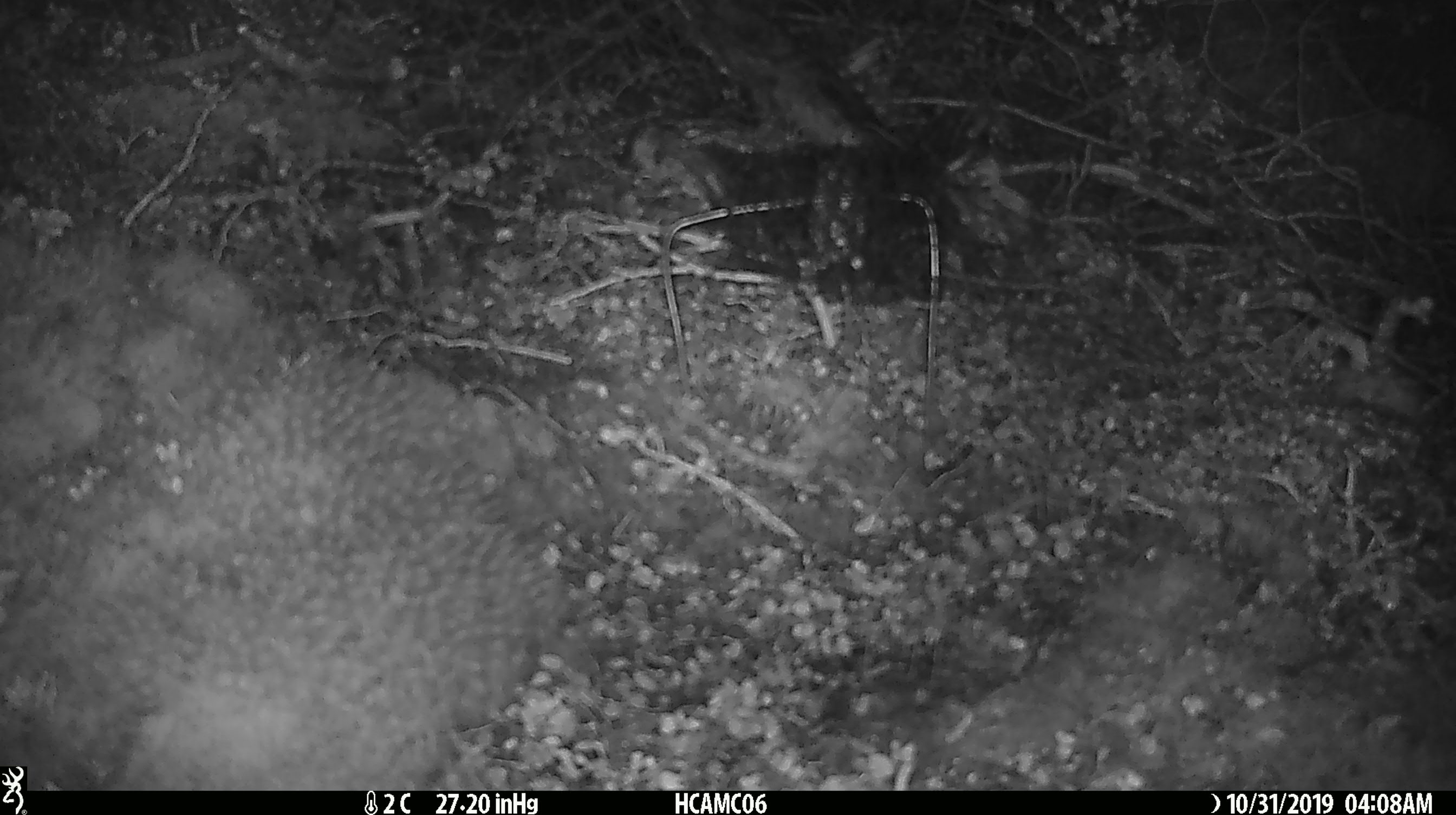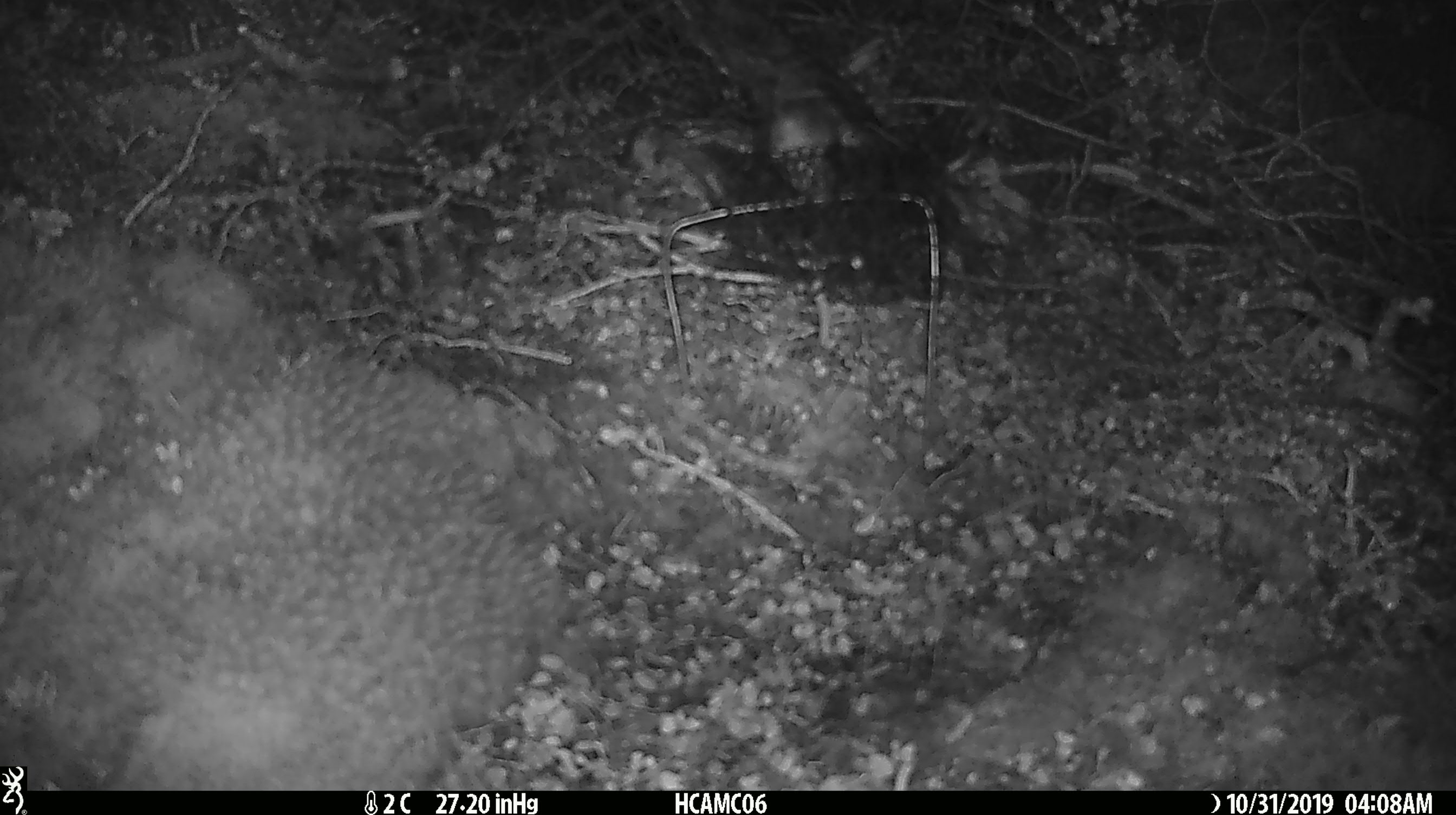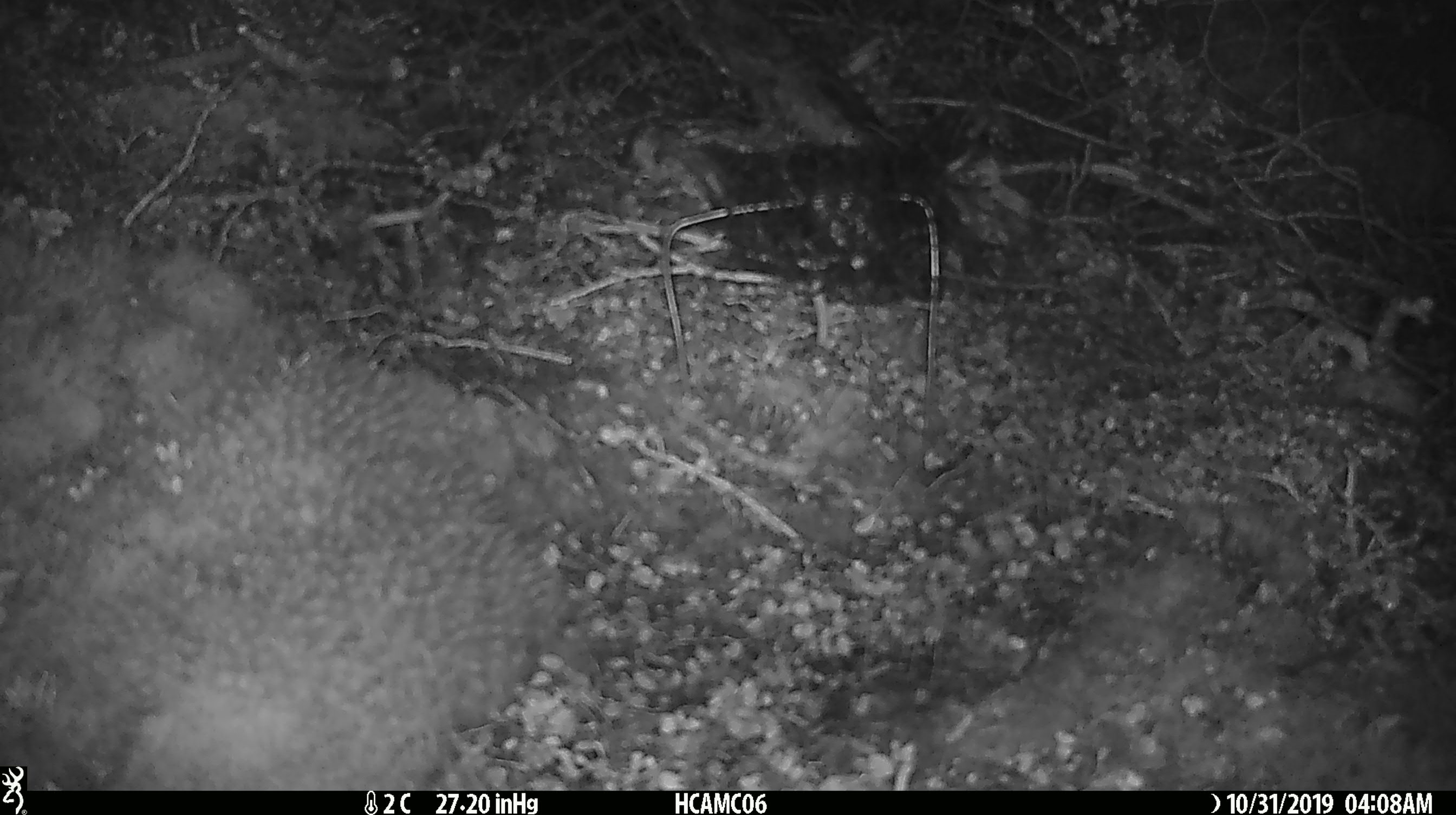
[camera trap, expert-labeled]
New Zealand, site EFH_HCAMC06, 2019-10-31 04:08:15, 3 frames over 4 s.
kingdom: Animalia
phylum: Chordata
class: Mammalia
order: Rodentia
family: Muridae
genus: Mus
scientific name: Mus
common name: mouse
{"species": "mouse (Mus)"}